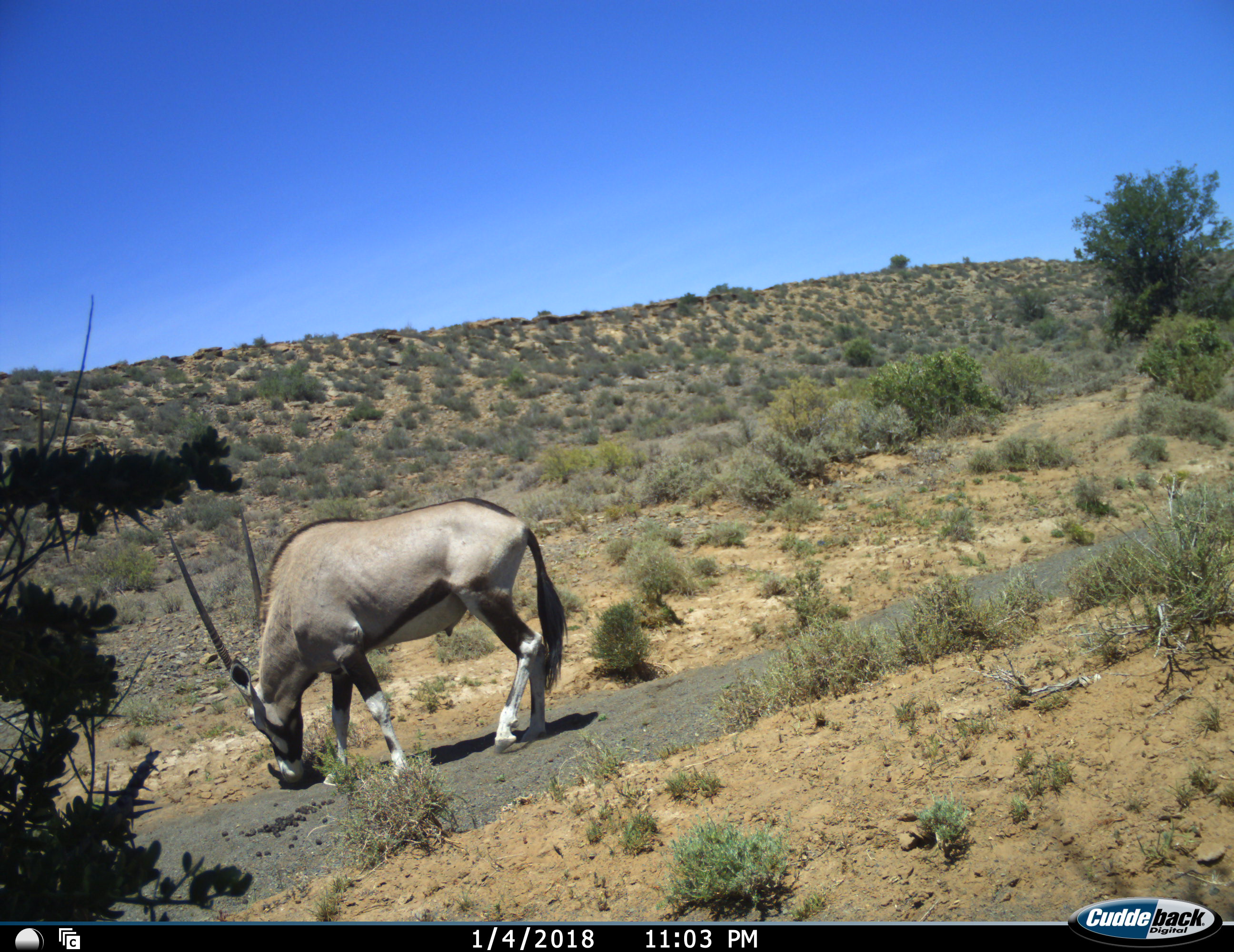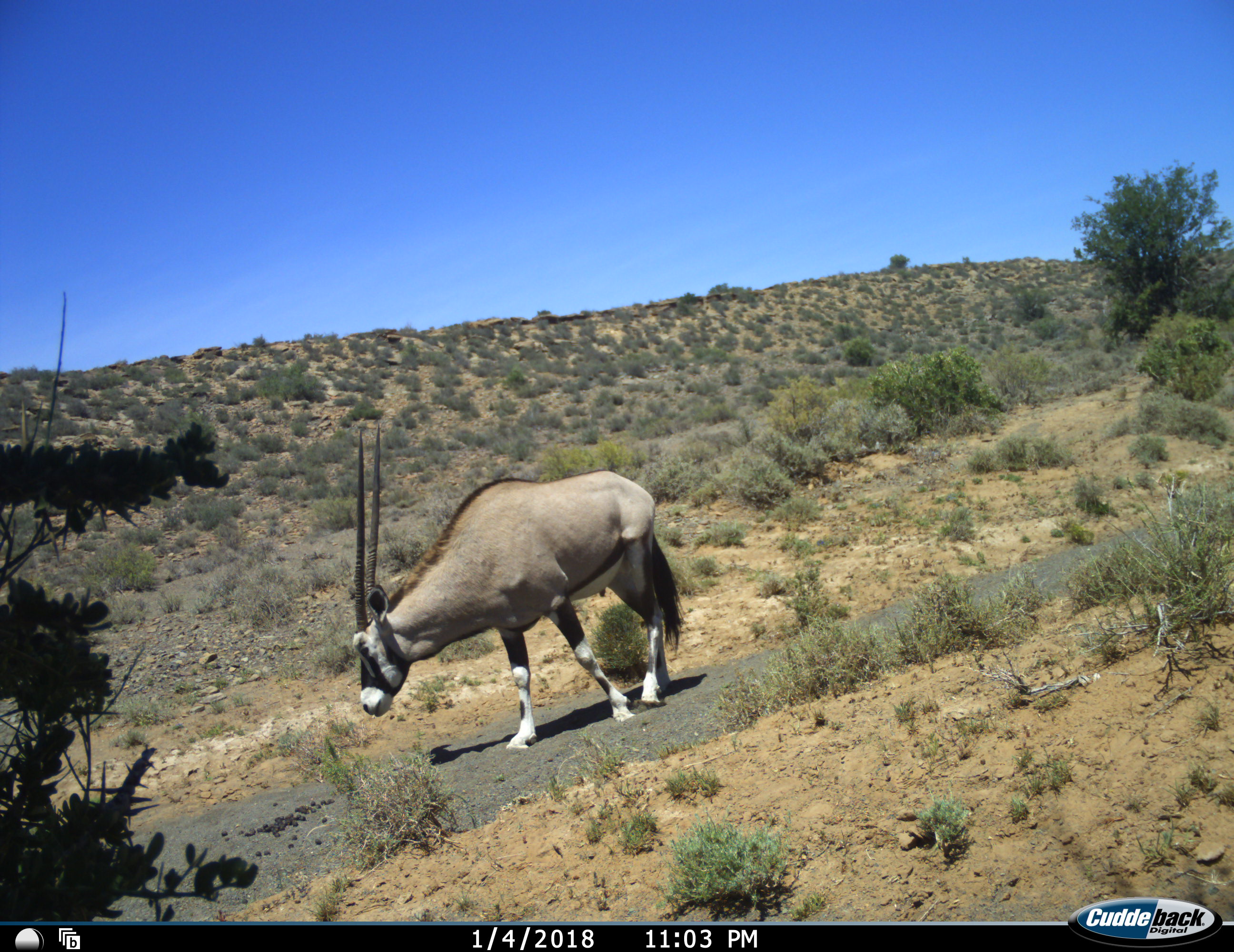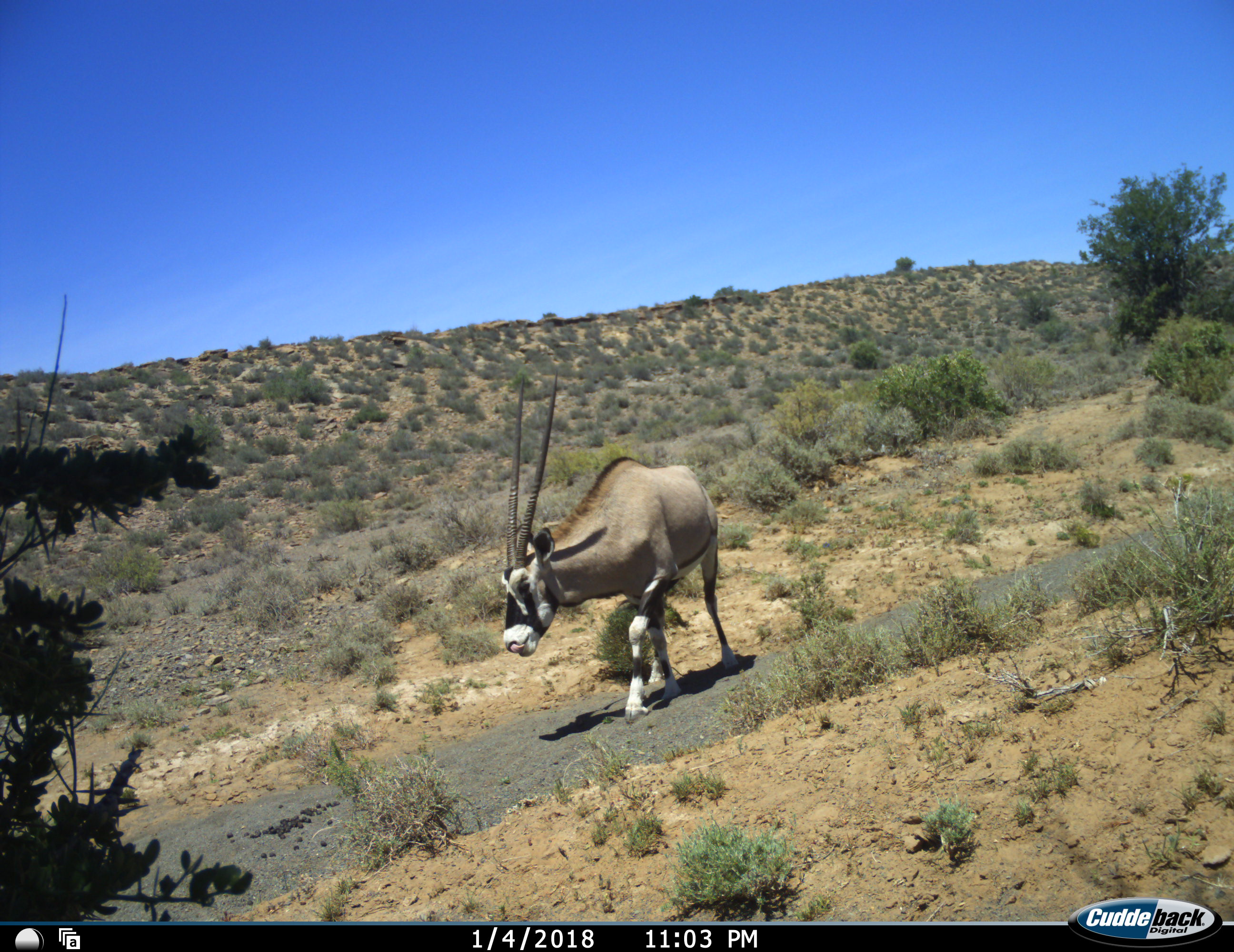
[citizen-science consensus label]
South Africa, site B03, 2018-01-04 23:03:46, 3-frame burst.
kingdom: Animalia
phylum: Chordata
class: Mammalia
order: Artiodactyla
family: Bovidae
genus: Oryx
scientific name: Oryx gazella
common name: gemsbok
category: gemsbokoryx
Gemsbokoryx (gemsbok) (Oryx gazella), count 1. Behavior (volunteer vote fractions): standing 0%, resting 0%, moving 89%, interacting 0%. Young present (vote fraction): 0%. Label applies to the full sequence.